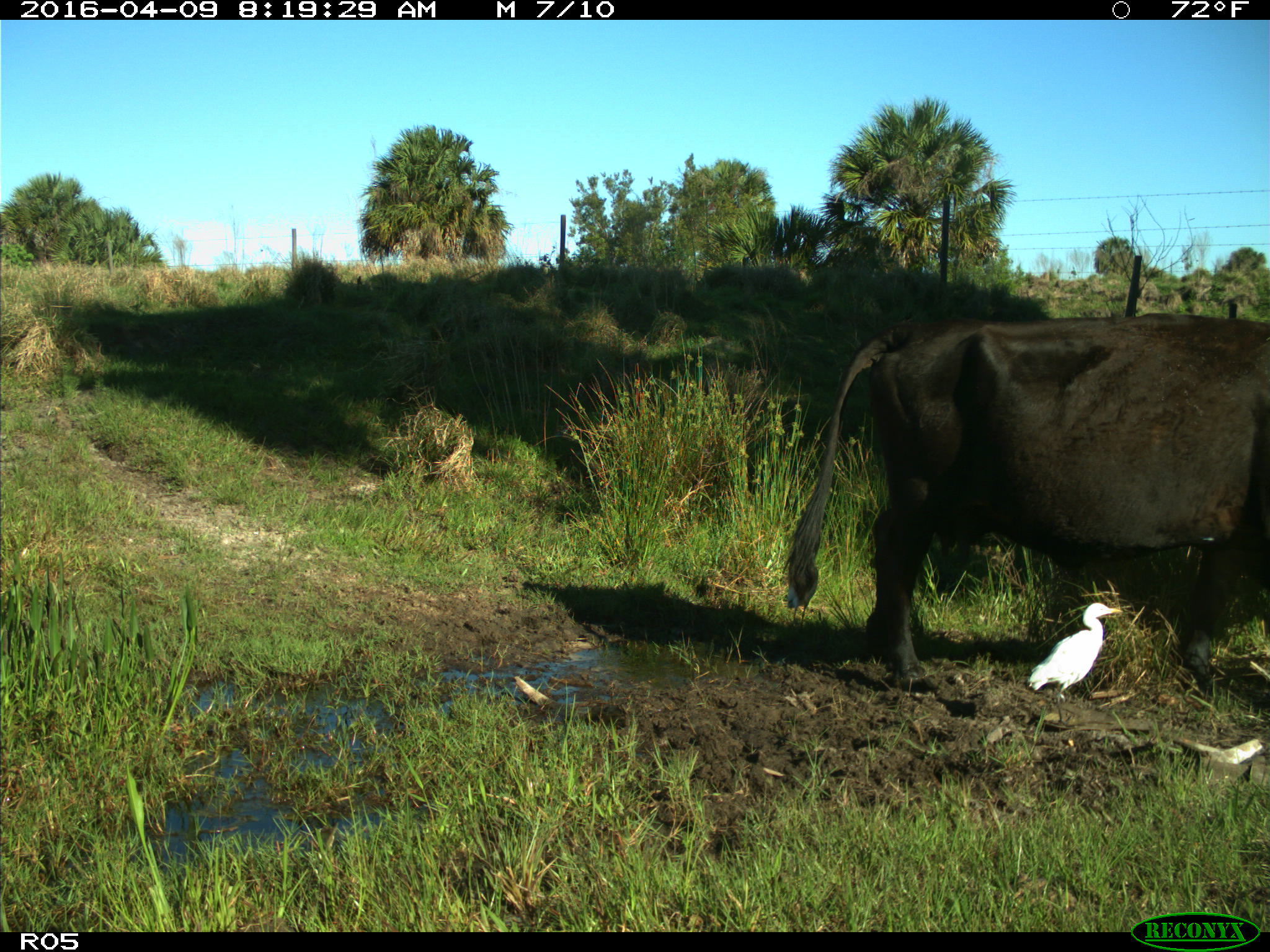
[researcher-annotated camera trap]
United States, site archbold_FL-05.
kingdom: Animalia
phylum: Chordata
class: Mammalia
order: Artiodactyla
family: Bovidae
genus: Bos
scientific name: Bos taurus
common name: domestic cow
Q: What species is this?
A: Bos taurus (domestic cow).